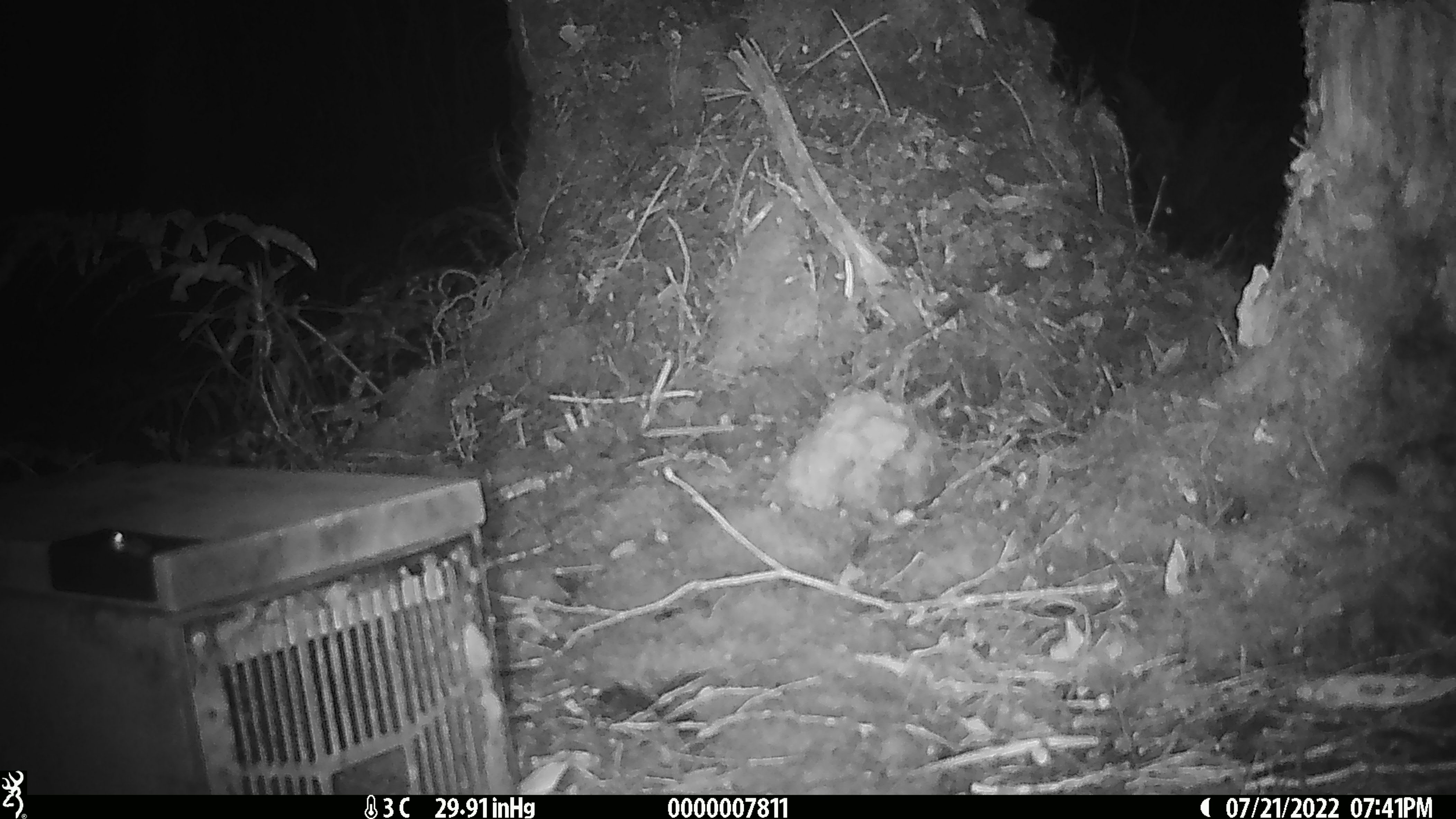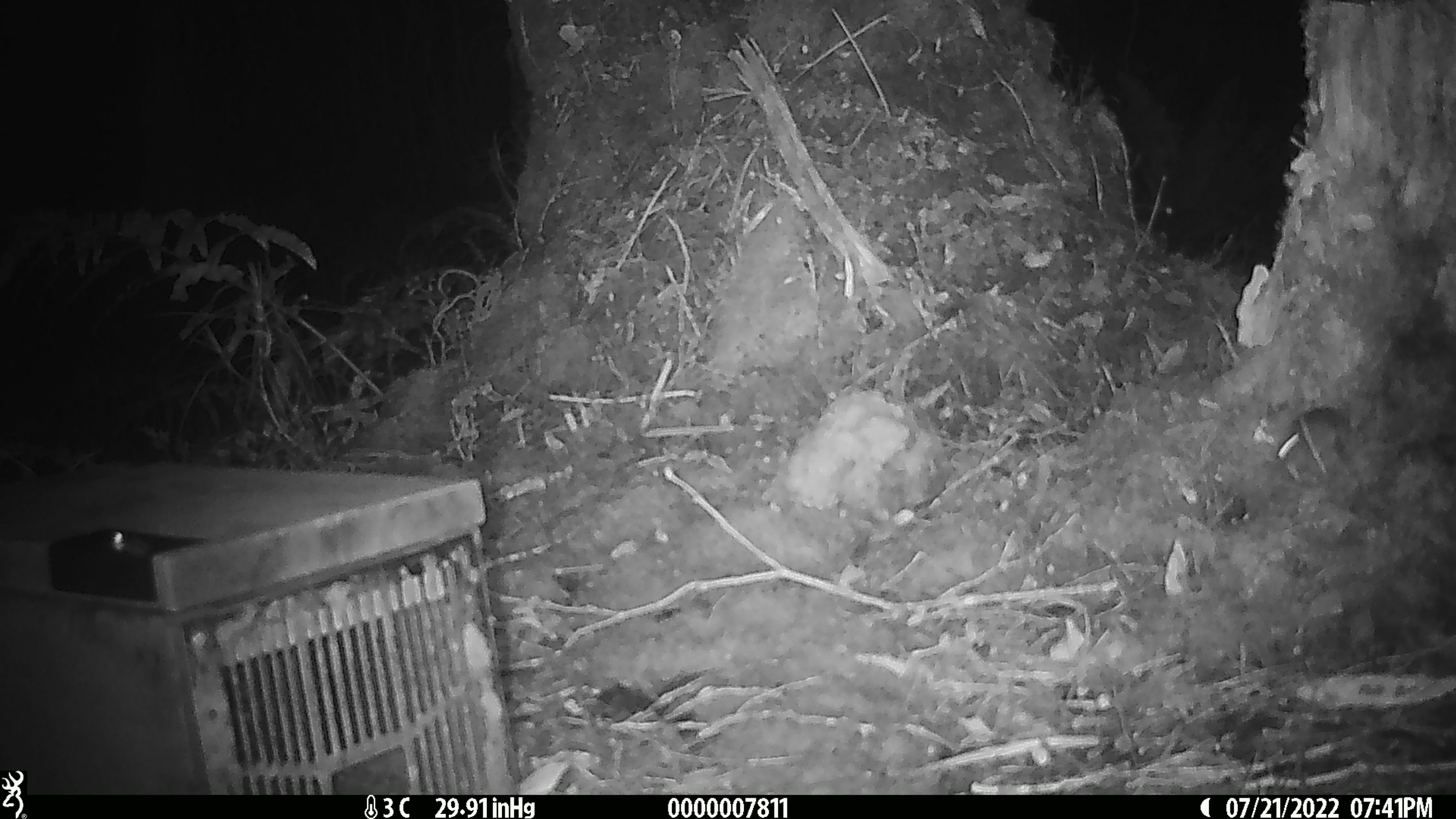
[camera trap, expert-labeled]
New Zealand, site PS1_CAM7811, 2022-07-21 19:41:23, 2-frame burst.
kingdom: Animalia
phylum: Chordata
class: Mammalia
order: Rodentia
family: Muridae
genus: Mus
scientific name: Mus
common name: mouse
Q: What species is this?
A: Mouse (Mus).